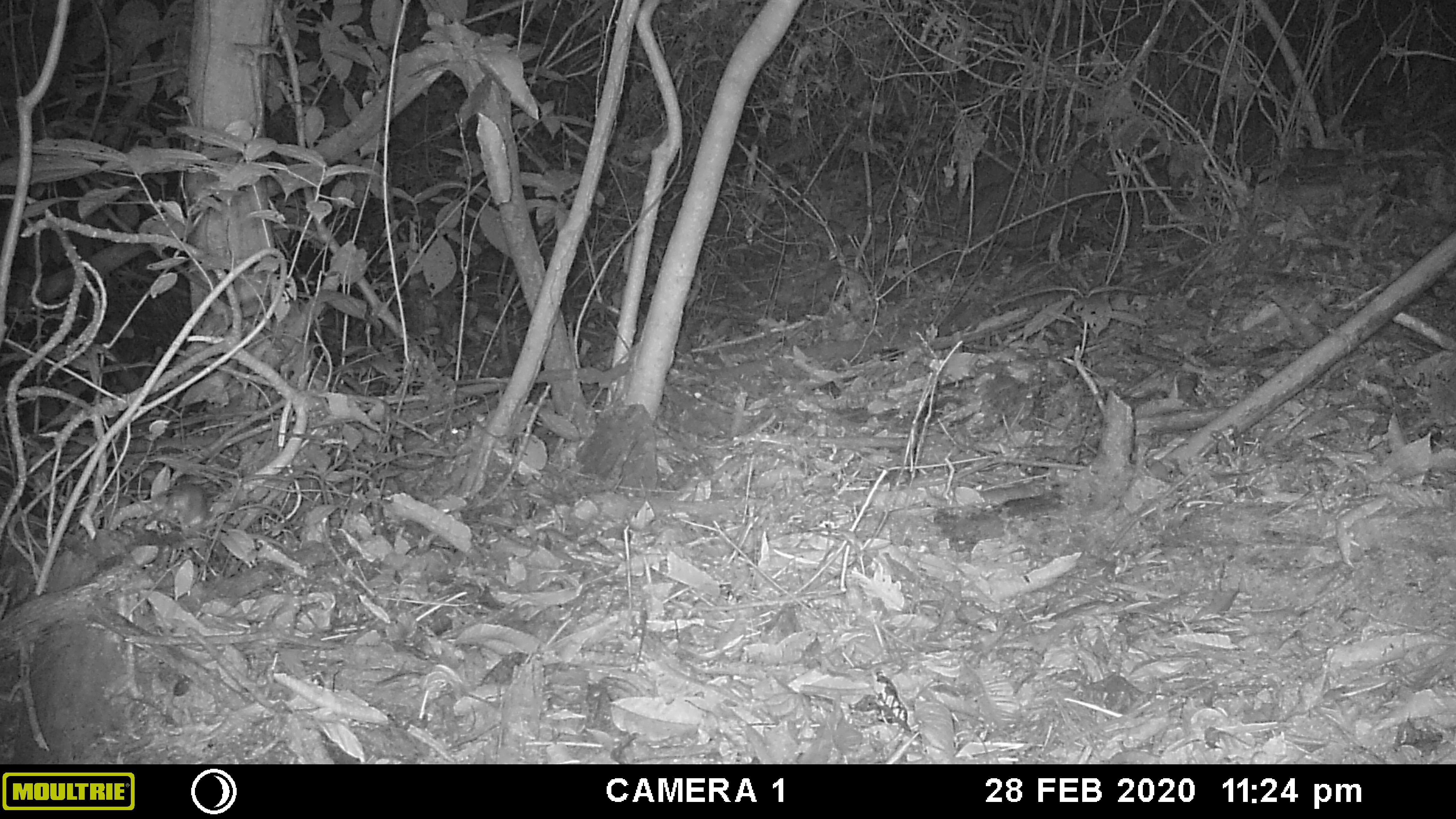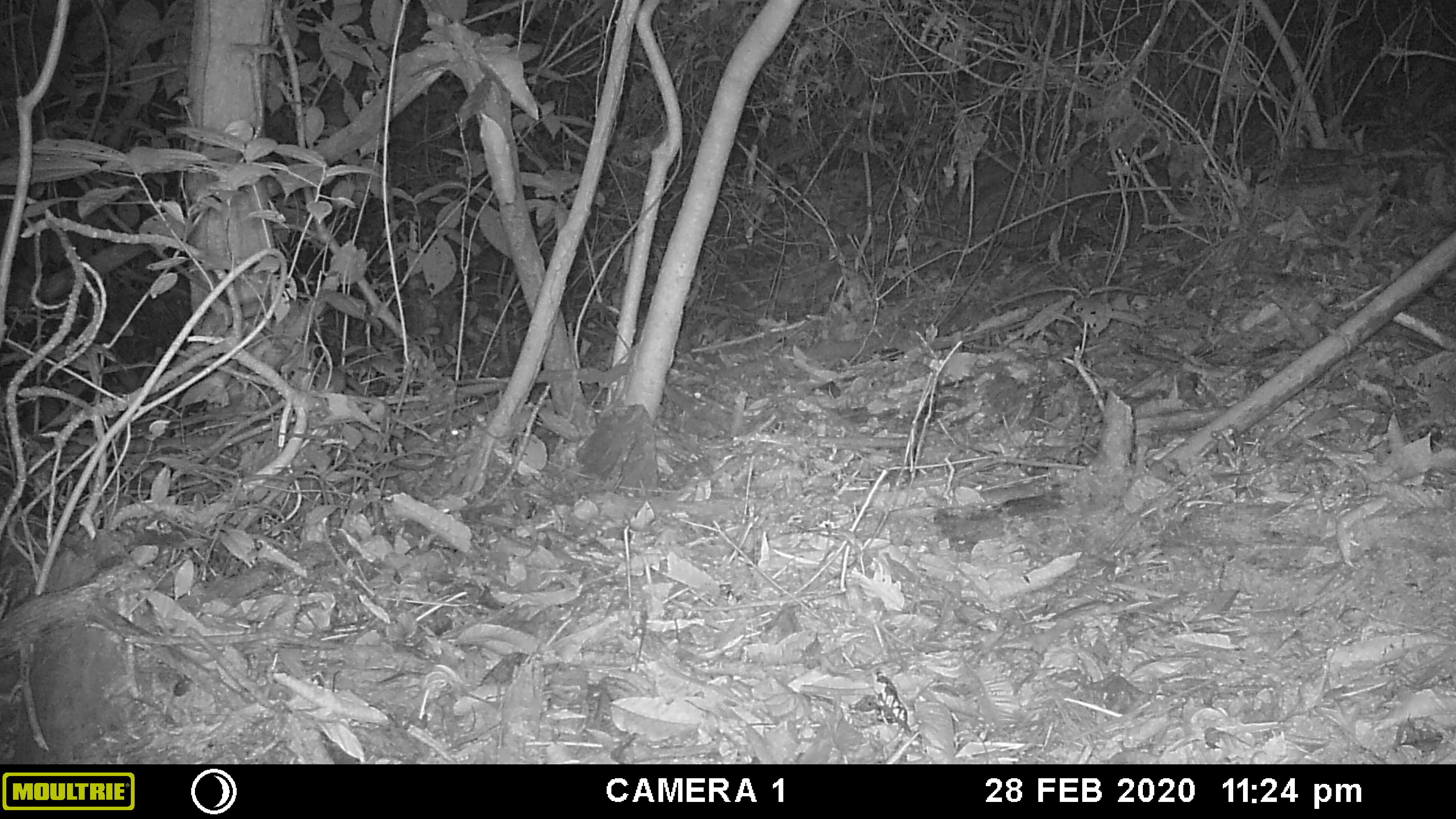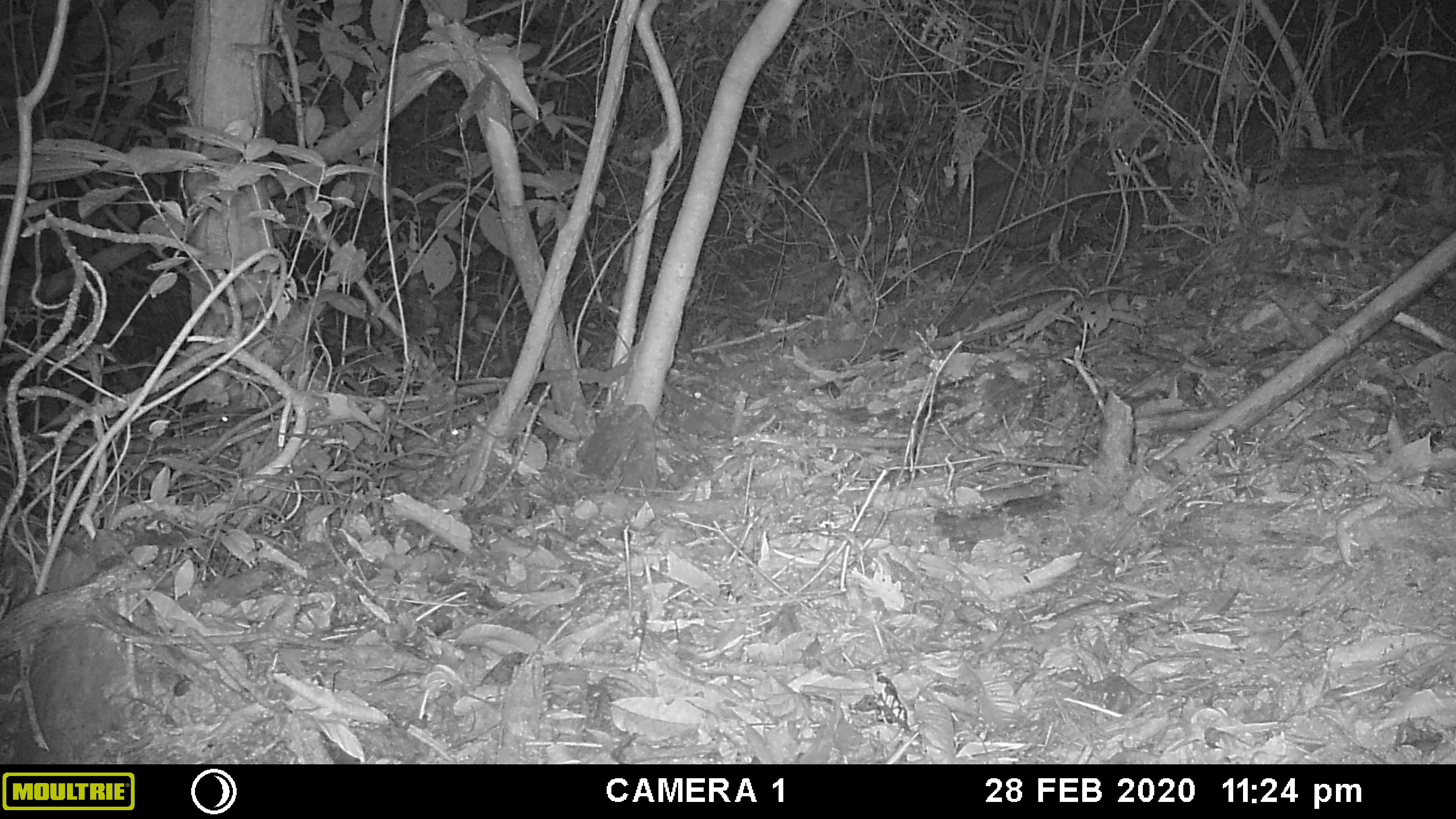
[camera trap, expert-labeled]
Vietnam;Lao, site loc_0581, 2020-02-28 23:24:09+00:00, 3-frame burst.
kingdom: Animalia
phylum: Chordata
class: Mammalia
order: Rodentia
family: Muridae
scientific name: Muridae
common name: old-world mice and rats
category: unidentified murid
Unidentified murid (old-world mice and rats) (Muridae). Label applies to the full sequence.